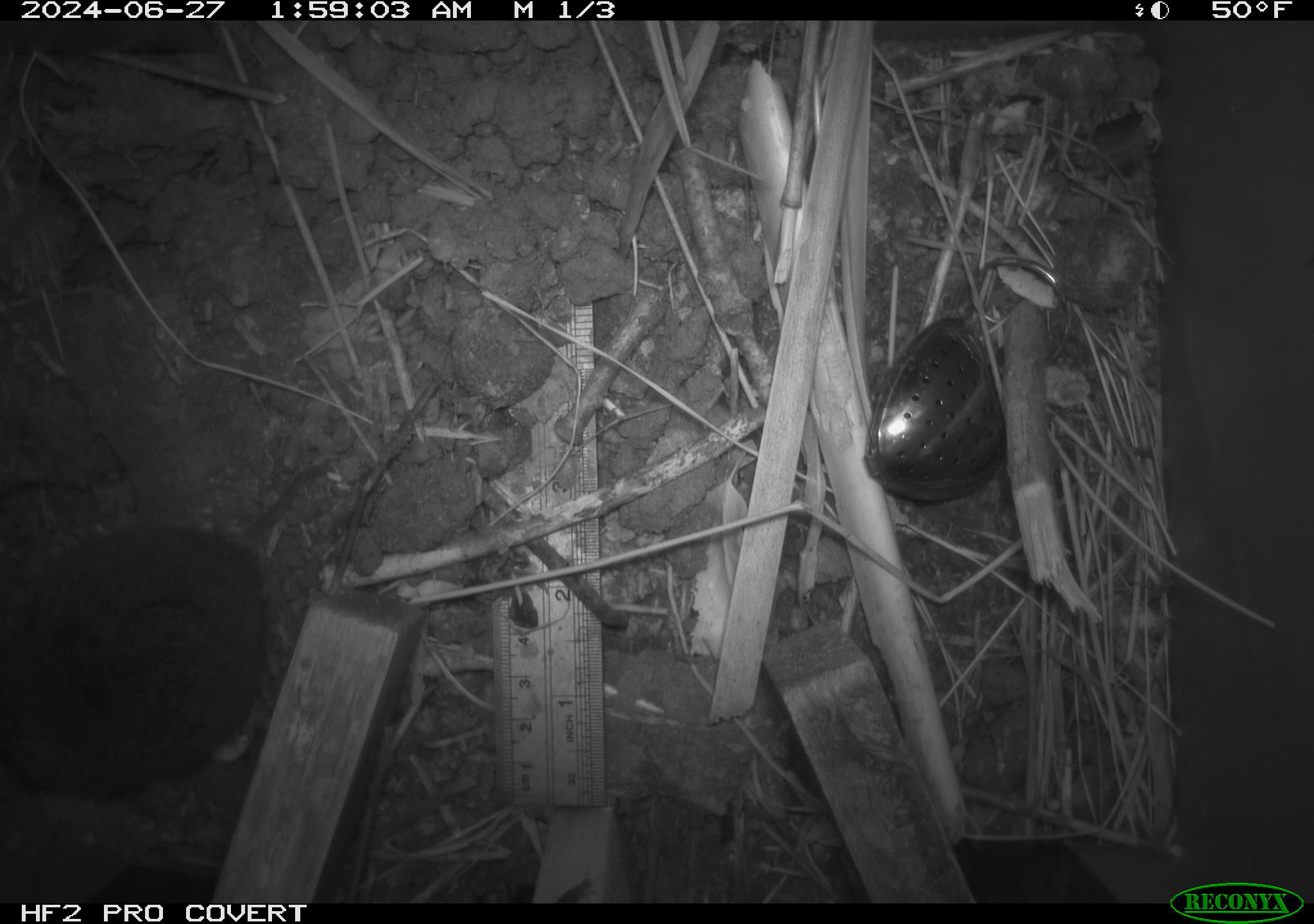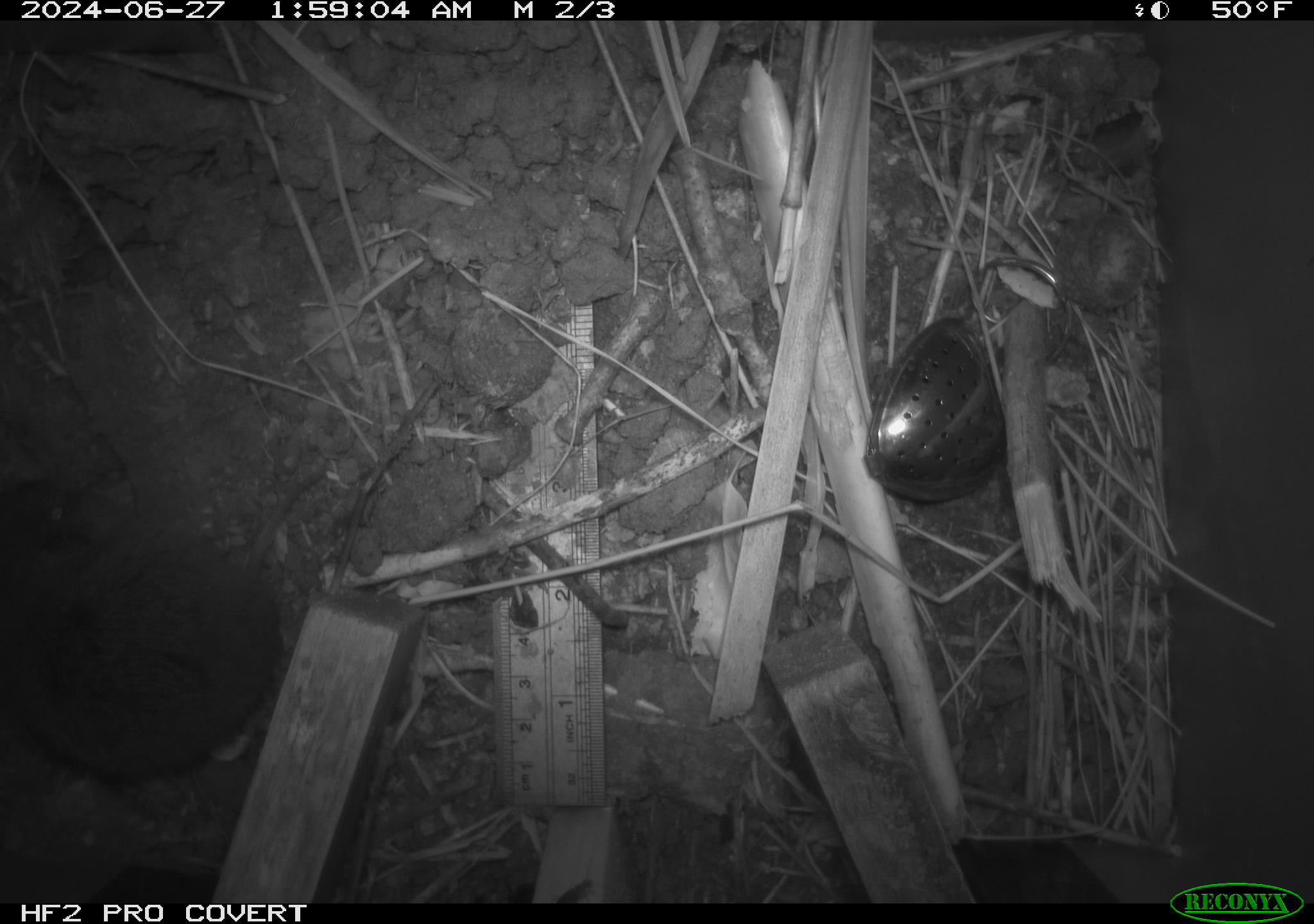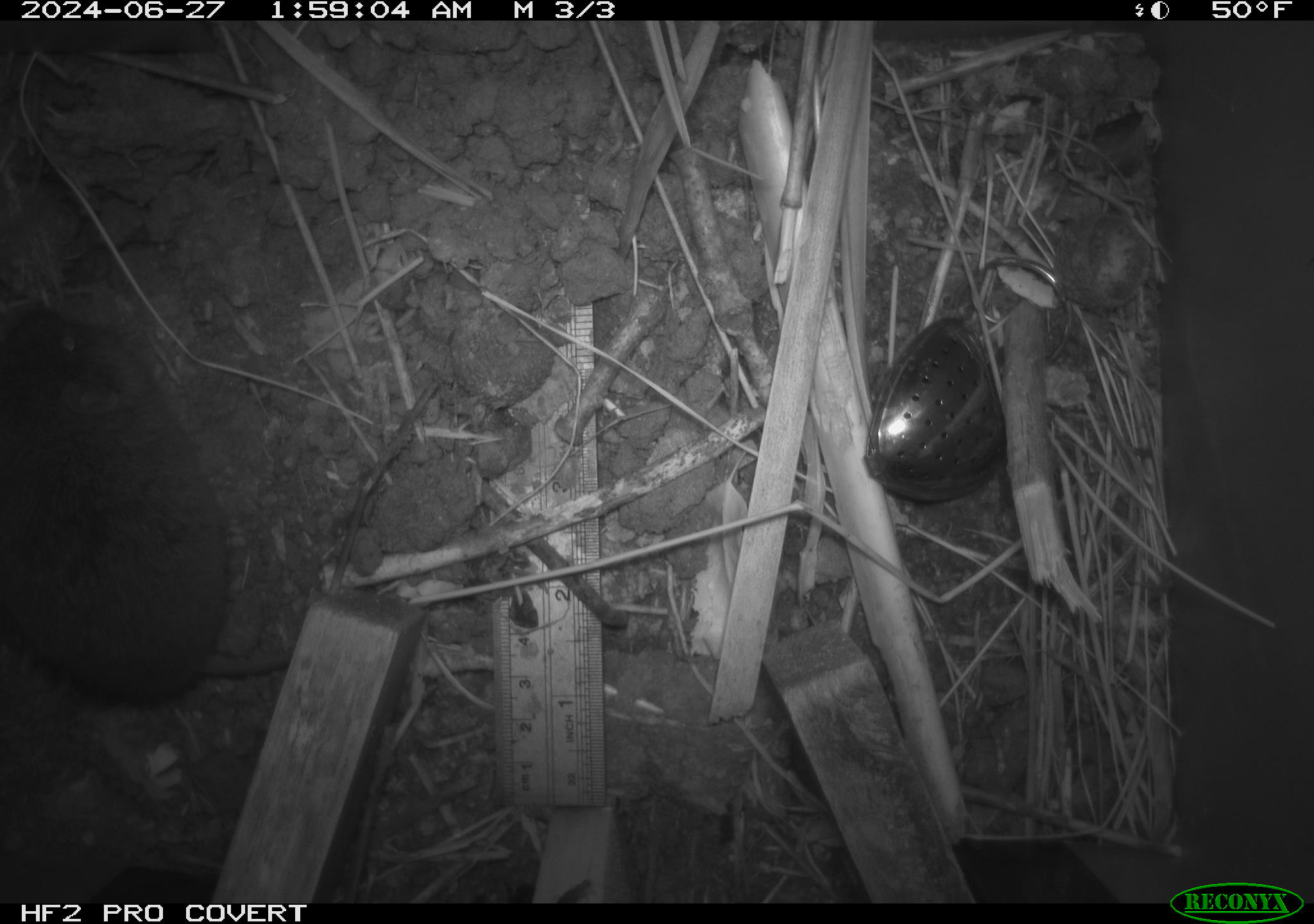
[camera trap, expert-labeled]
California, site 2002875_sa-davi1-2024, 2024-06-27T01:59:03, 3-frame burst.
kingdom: Animalia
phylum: Chordata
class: Mammalia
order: Rodentia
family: Cricetidae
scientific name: Arvicolinae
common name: voles, lemmings, and muskrats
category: arvicolinae subfamily